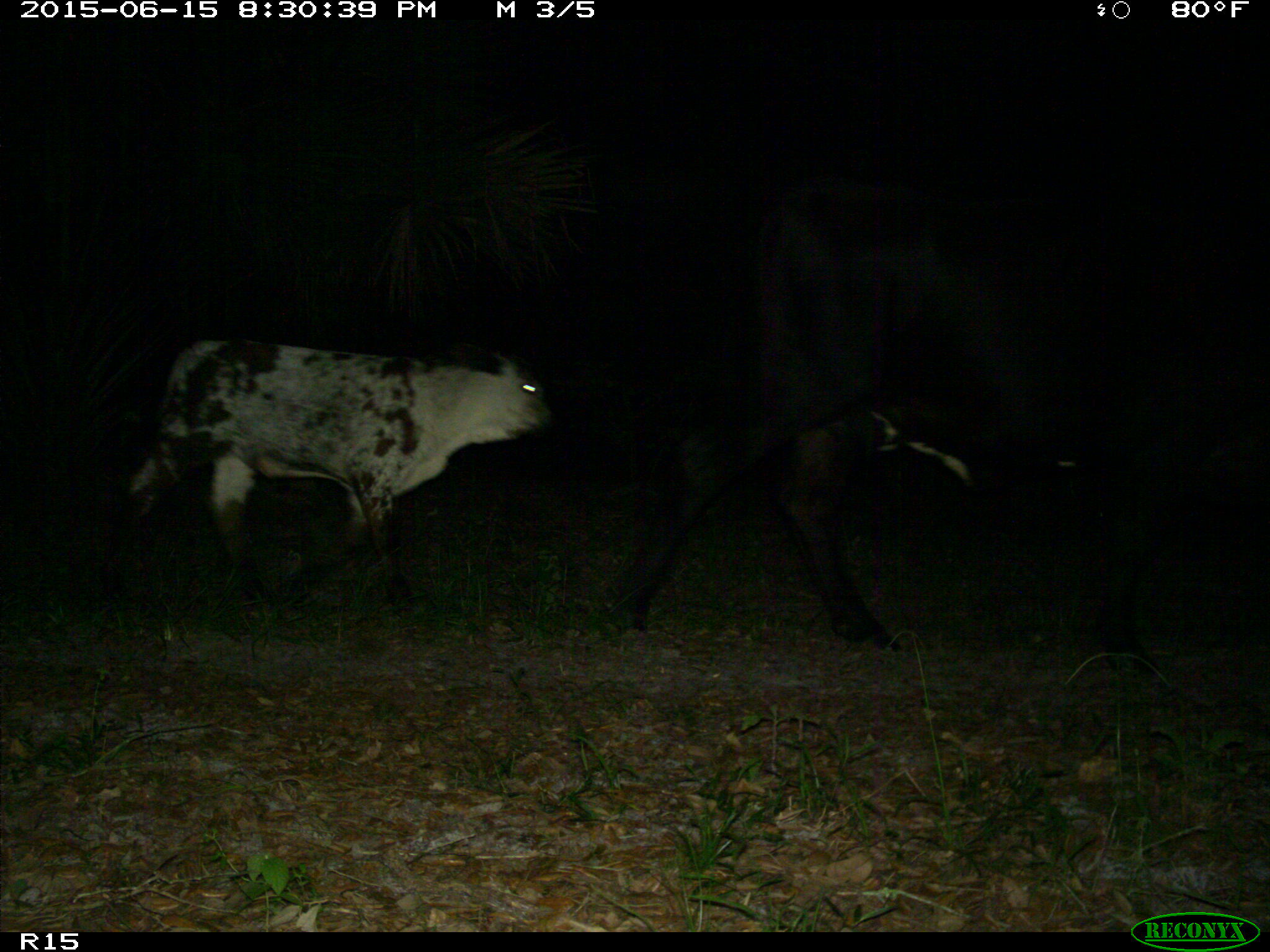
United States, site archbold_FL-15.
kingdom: Animalia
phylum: Chordata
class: Mammalia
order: Artiodactyla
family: Bovidae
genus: Bos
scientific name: Bos taurus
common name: domestic cow